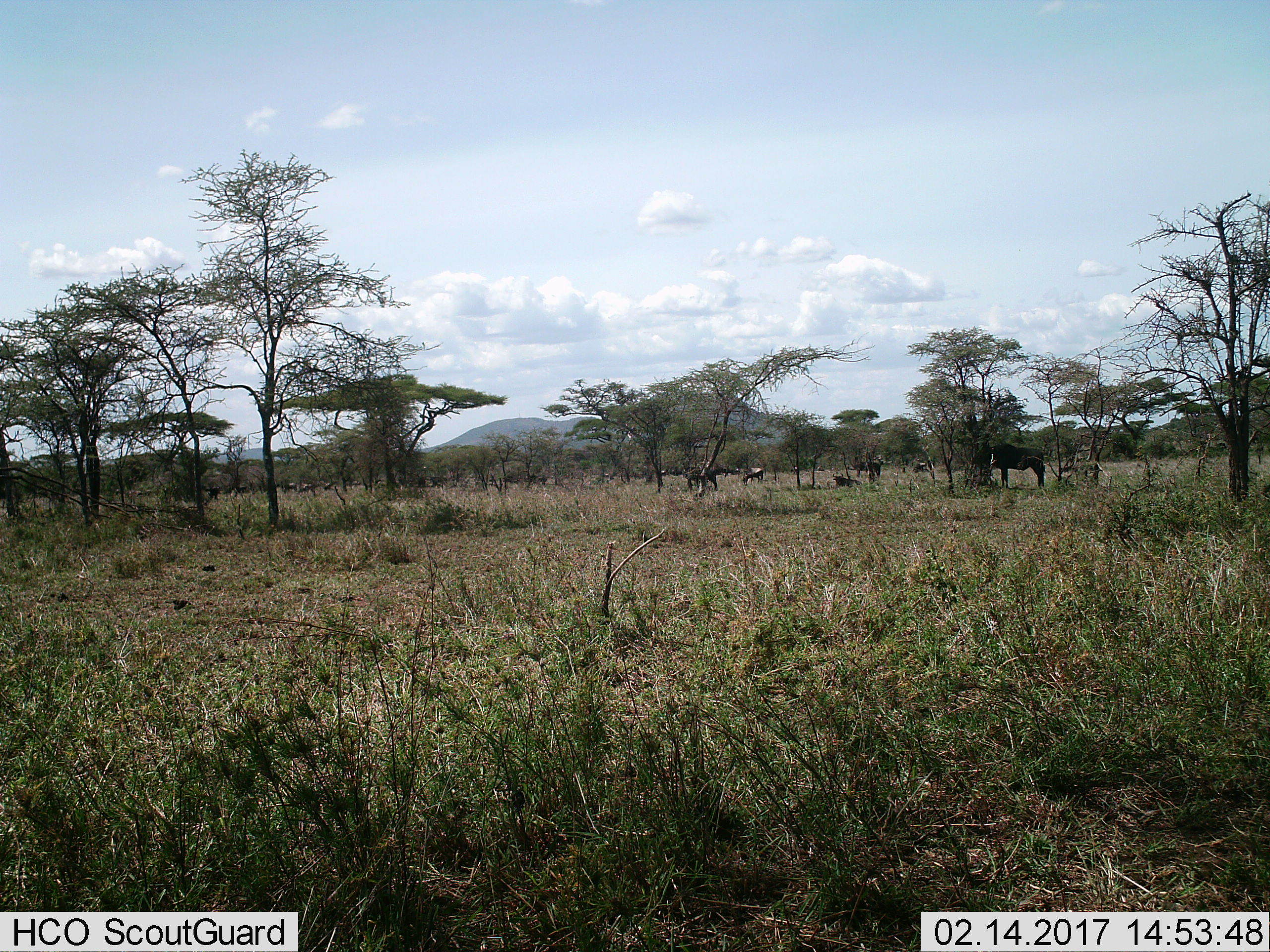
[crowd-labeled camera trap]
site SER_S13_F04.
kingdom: Animalia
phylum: Chordata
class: Mammalia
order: Artiodactyla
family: Bovidae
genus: Connochaetes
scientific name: Connochaetes taurinus taurinus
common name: blue wildebeest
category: wildebeestblue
Wildebeestblue (blue wildebeest) (Connochaetes taurinus taurinus), count 9. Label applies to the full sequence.